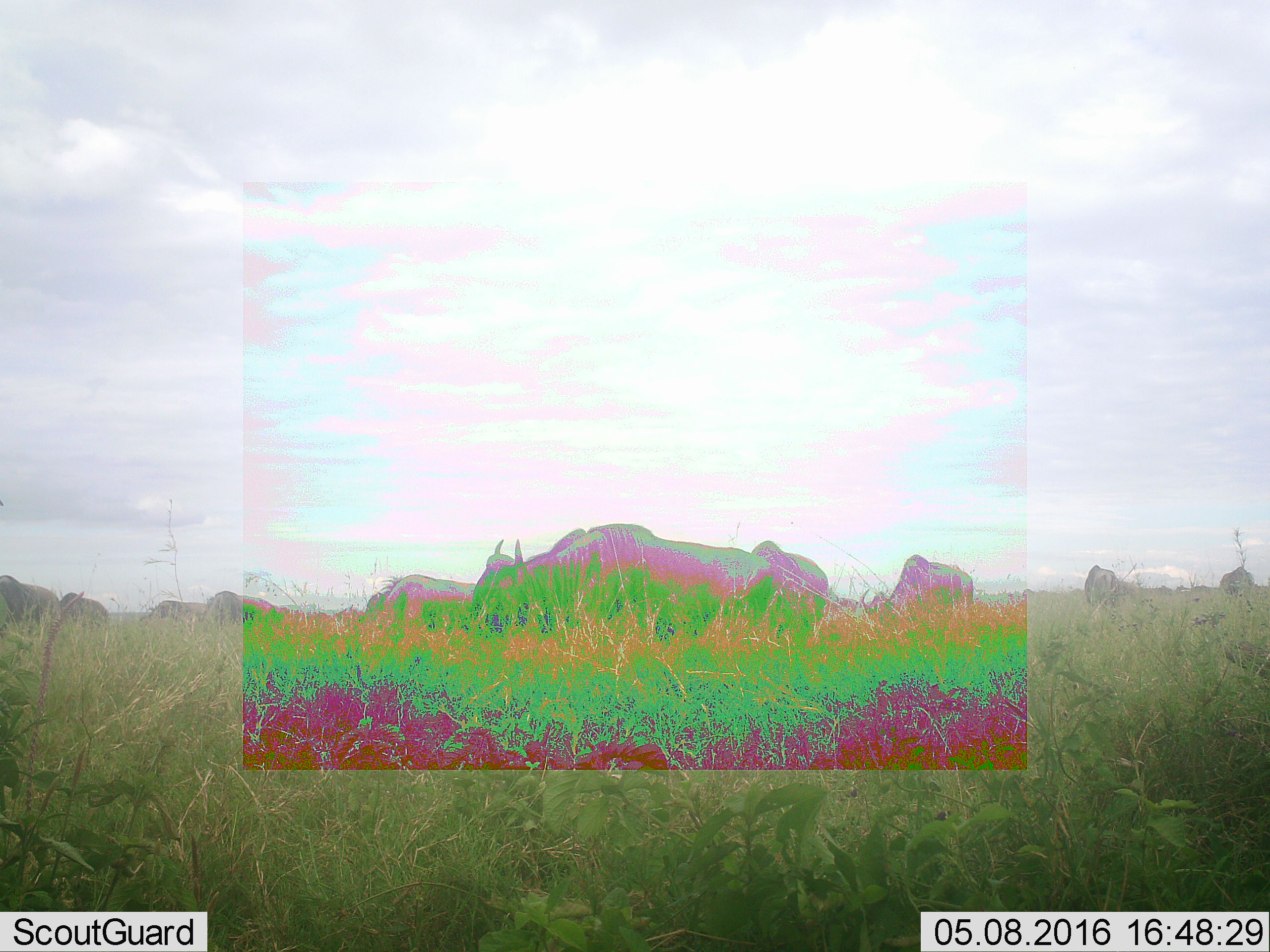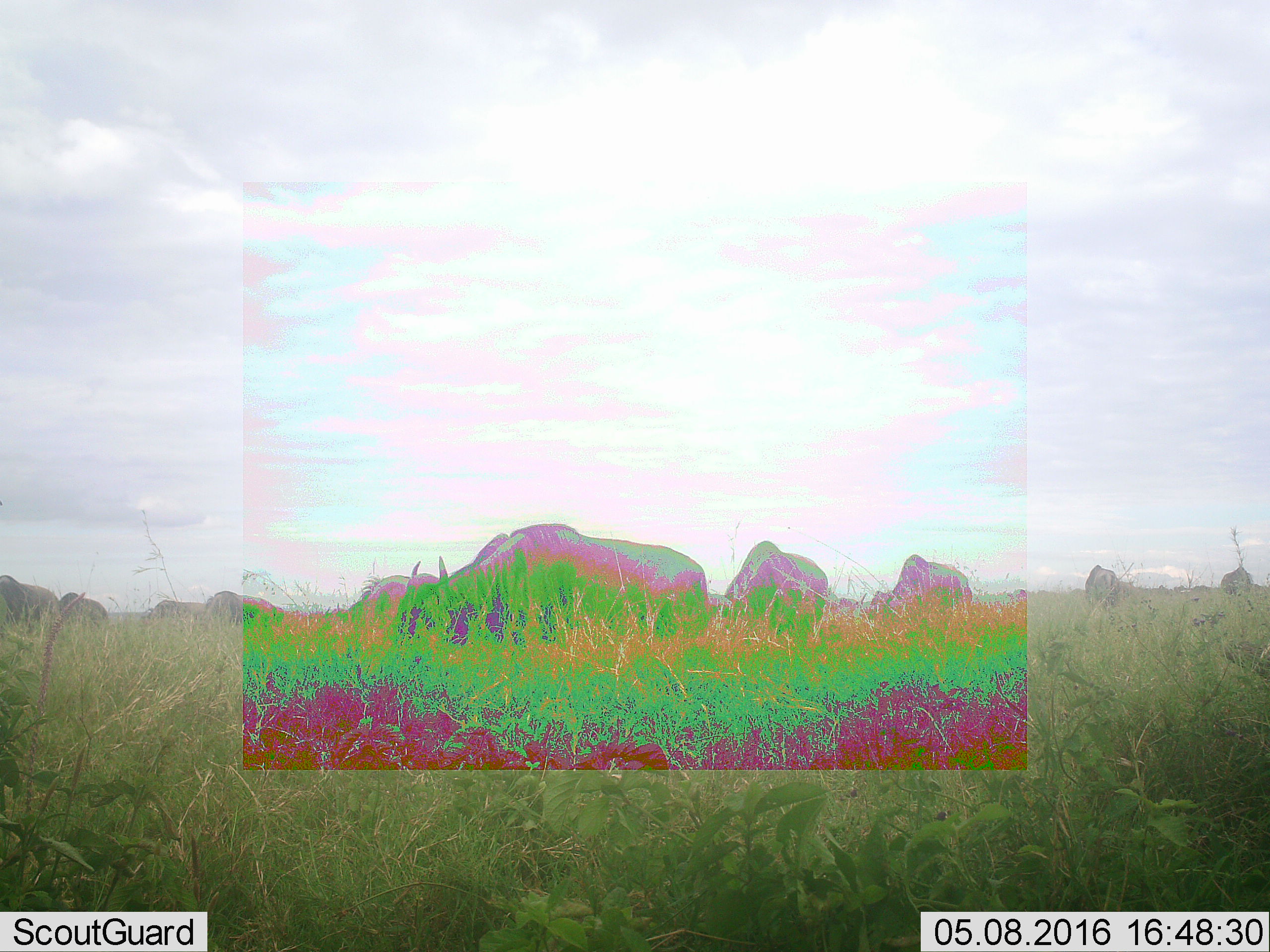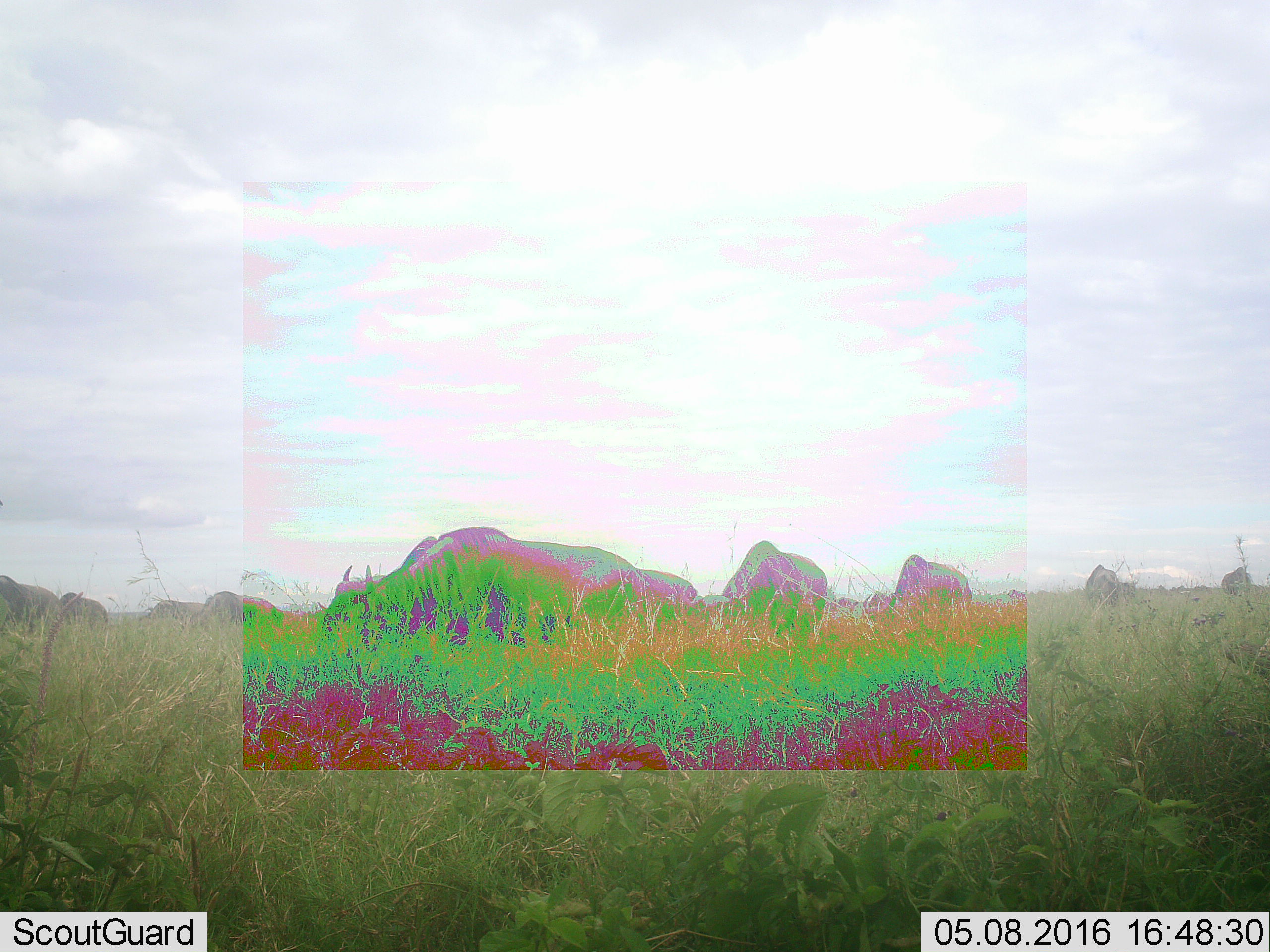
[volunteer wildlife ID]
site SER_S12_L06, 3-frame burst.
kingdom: Animalia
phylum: Chordata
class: Mammalia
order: Artiodactyla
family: Bovidae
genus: Connochaetes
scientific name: Connochaetes taurinus taurinus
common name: blue wildebeest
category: wildebeestblue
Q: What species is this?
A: Wildebeestblue (blue wildebeest) (Connochaetes taurinus taurinus).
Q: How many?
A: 11-50.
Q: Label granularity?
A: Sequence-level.